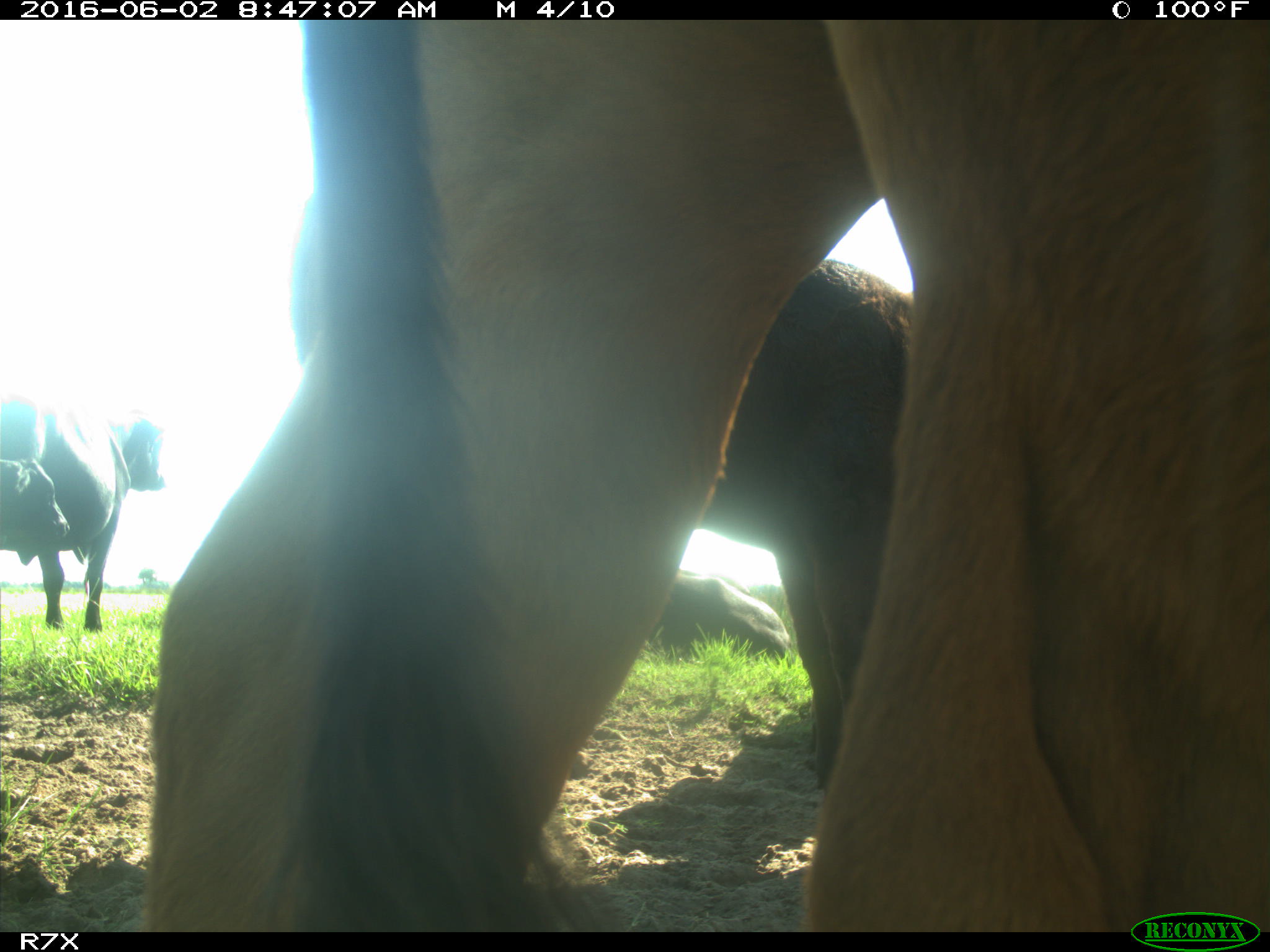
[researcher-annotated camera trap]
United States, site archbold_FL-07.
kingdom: Animalia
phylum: Chordata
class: Mammalia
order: Artiodactyla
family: Bovidae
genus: Bos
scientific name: Bos taurus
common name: domestic cow